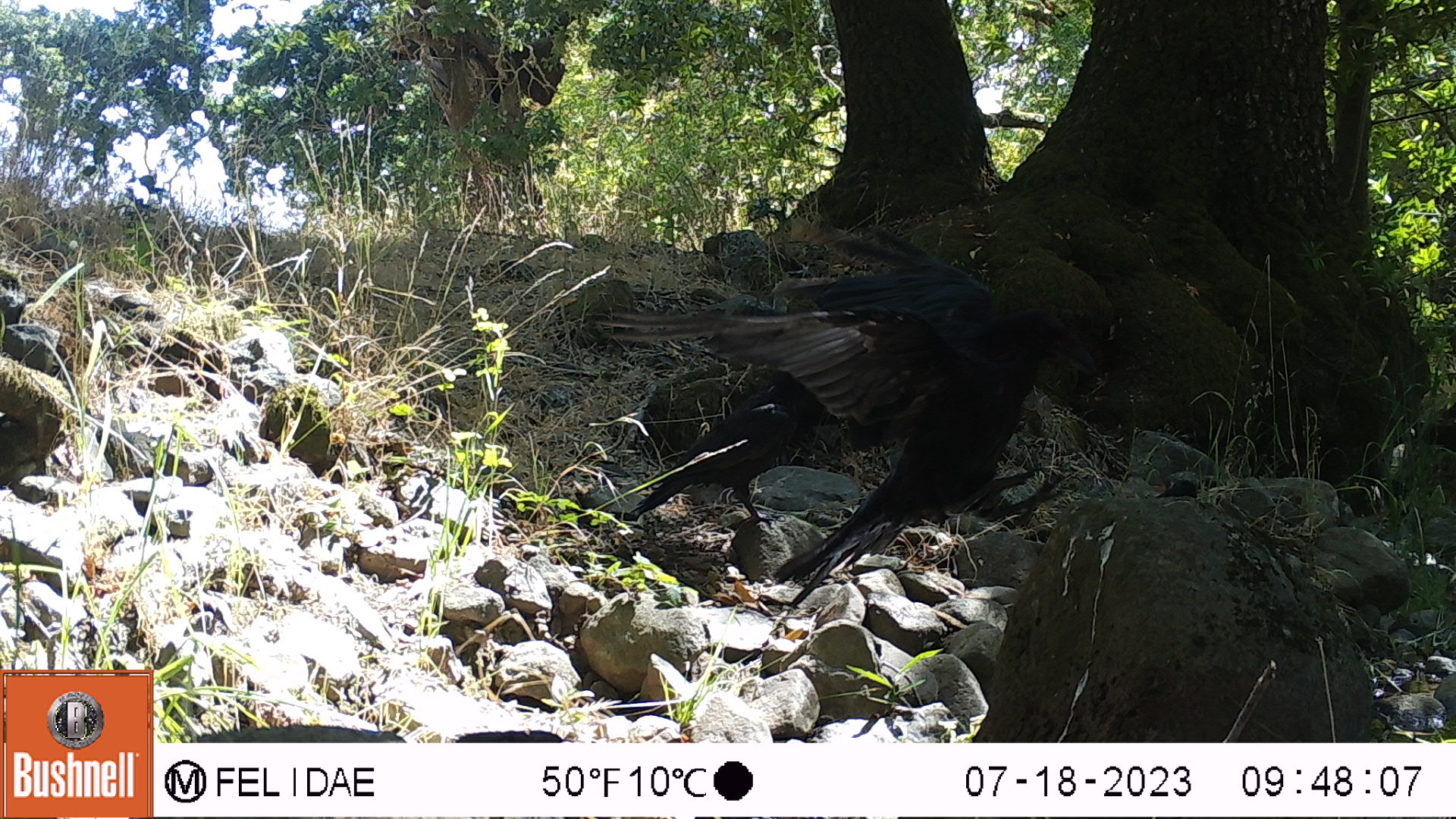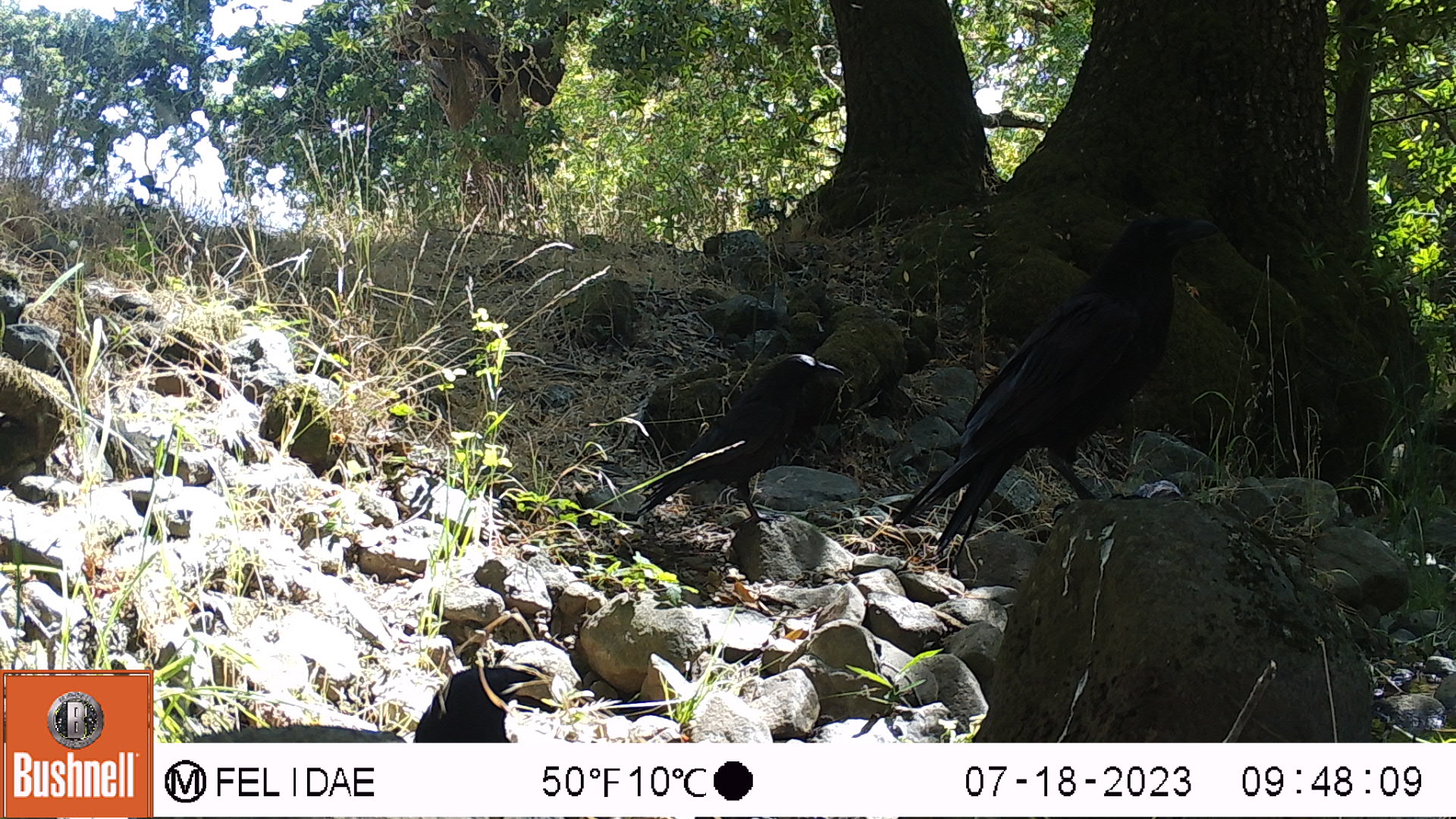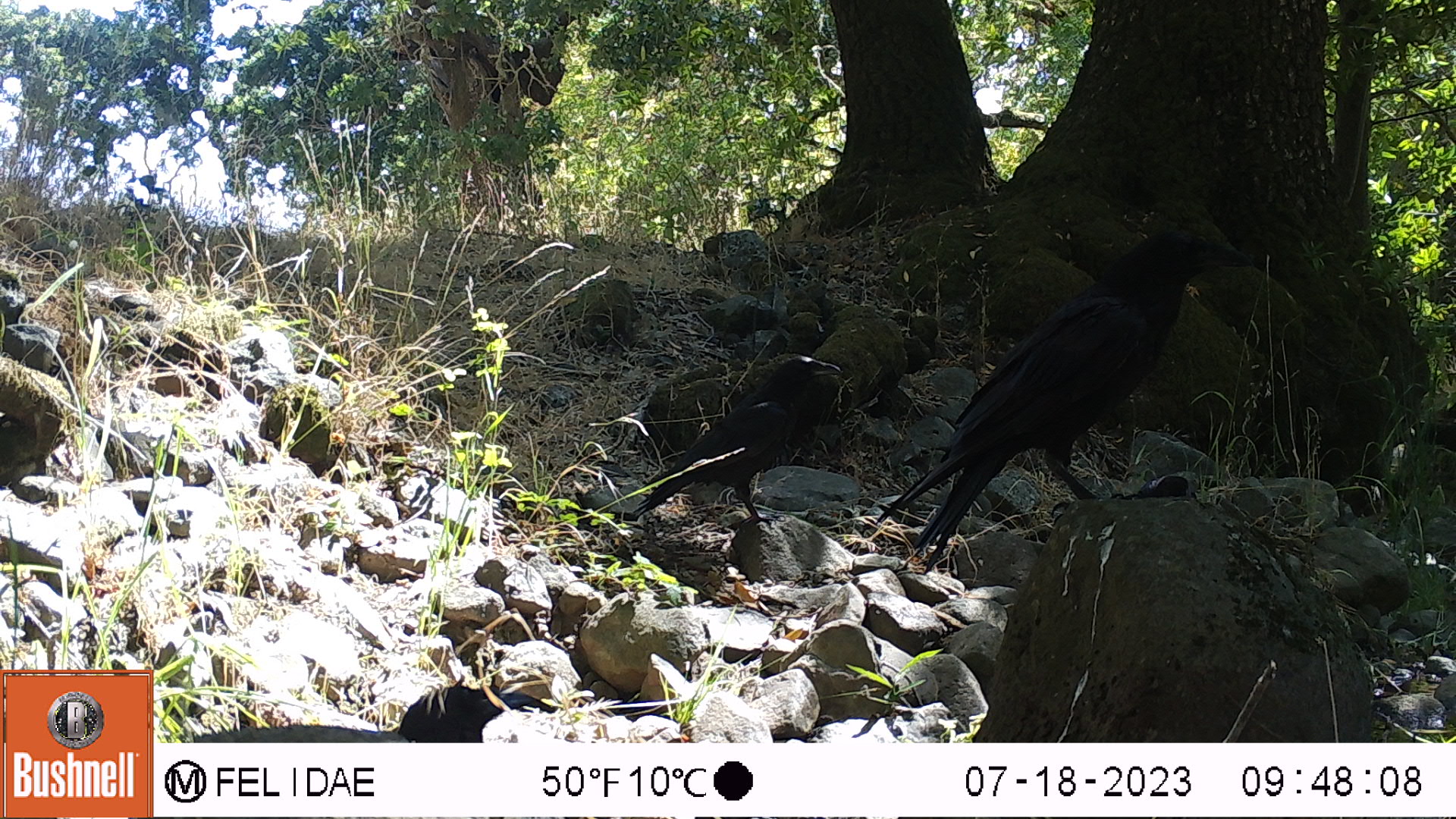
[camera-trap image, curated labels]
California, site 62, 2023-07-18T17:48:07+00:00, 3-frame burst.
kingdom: Animalia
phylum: Chordata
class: Aves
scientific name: Aves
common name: bird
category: unknown bird